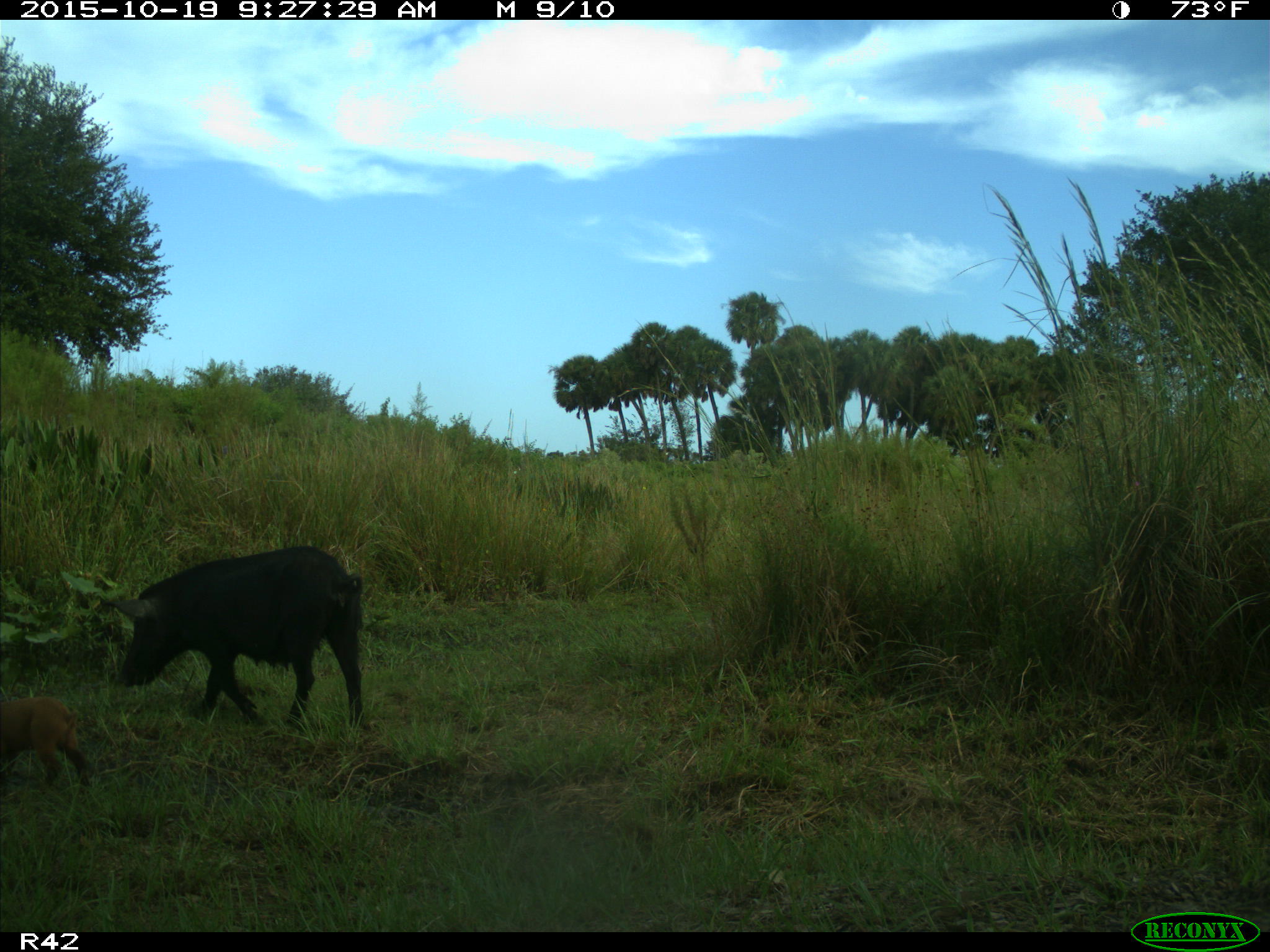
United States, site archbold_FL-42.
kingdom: Animalia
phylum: Chordata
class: Mammalia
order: Artiodactyla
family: Suidae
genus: Sus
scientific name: Sus scrofa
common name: wild boar